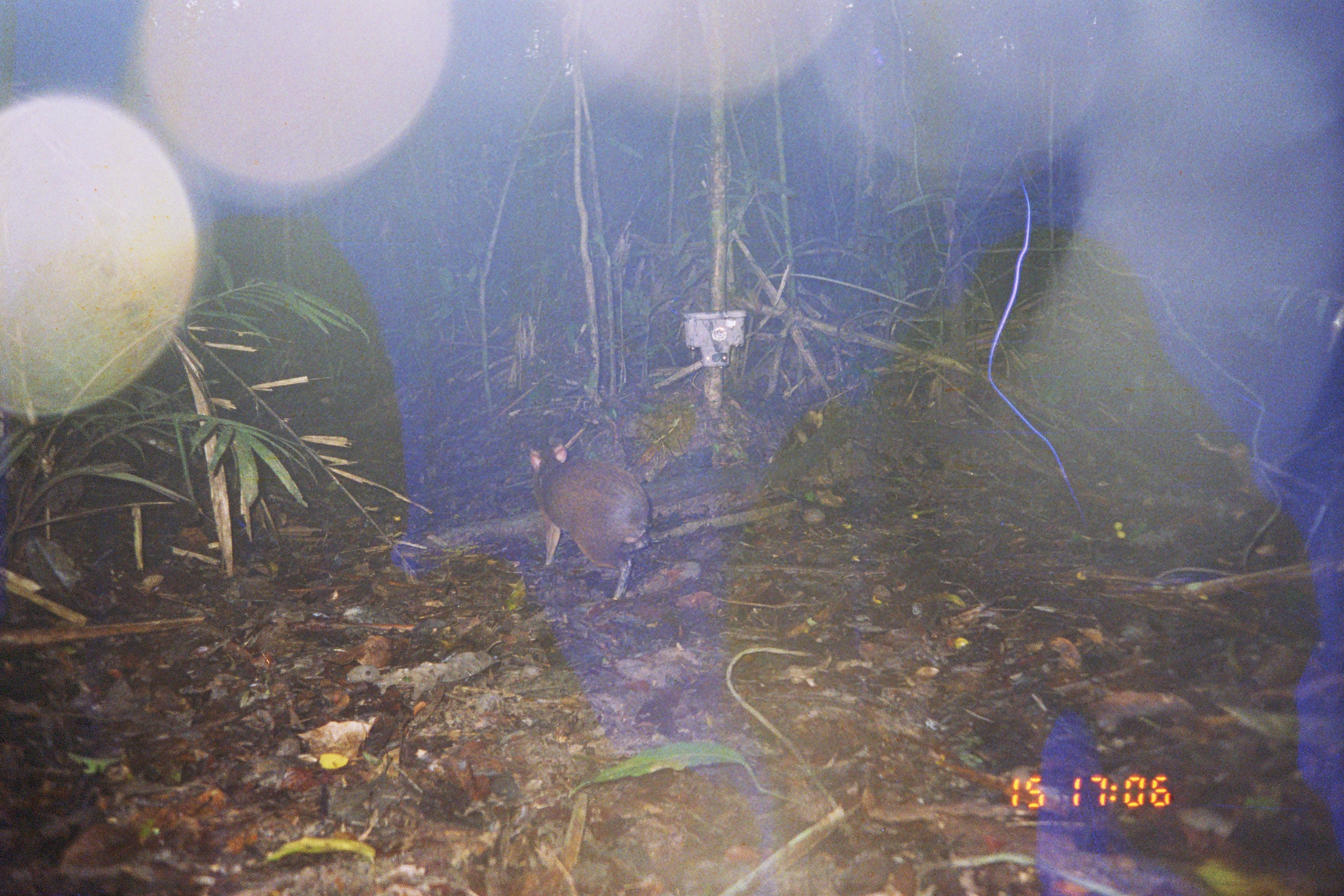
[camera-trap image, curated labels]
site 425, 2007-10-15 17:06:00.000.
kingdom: Animalia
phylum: Chordata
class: Mammalia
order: Rodentia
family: Dasyproctidae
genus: Dasyprocta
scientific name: Dasyprocta punctata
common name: central american agouti